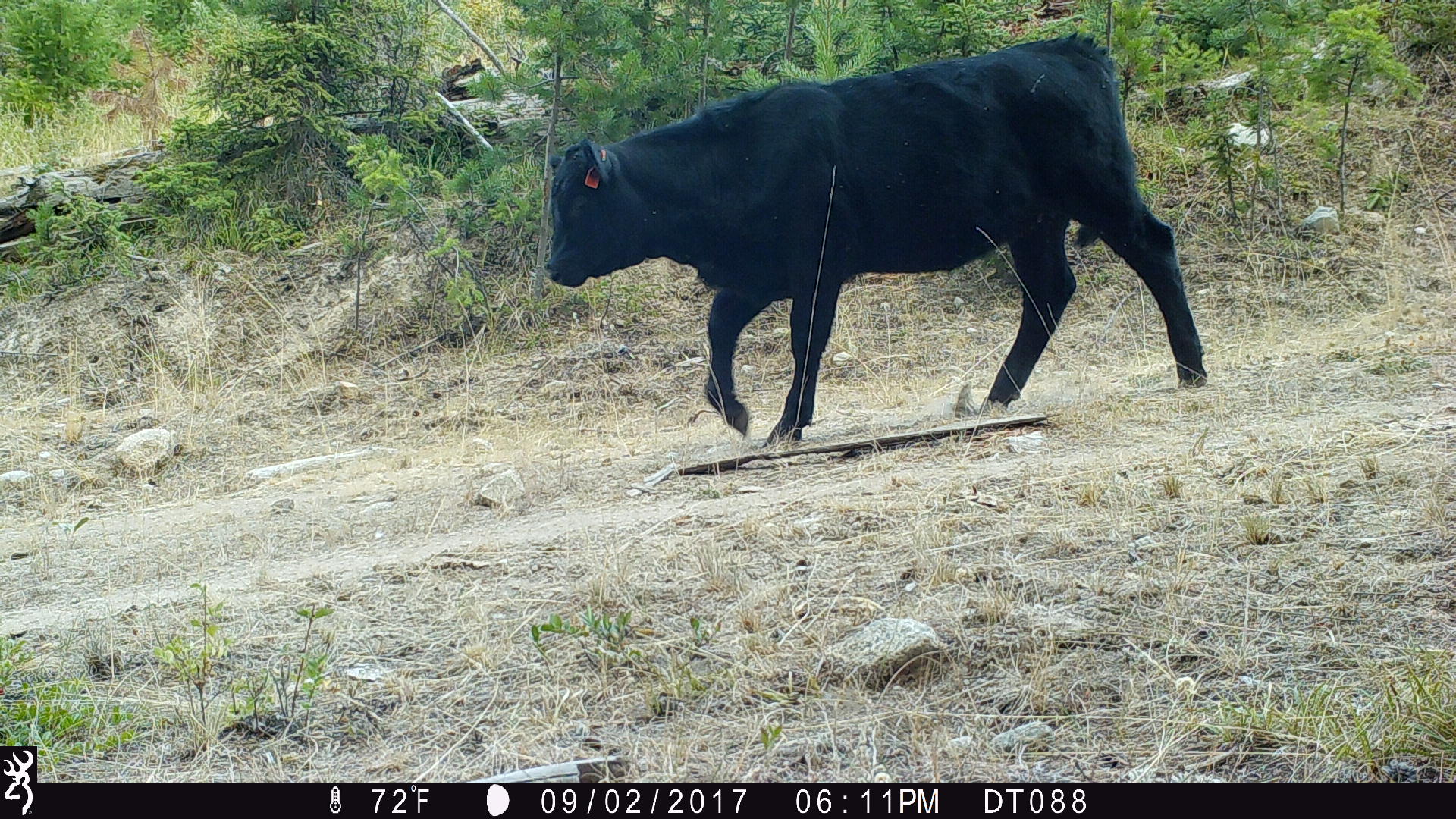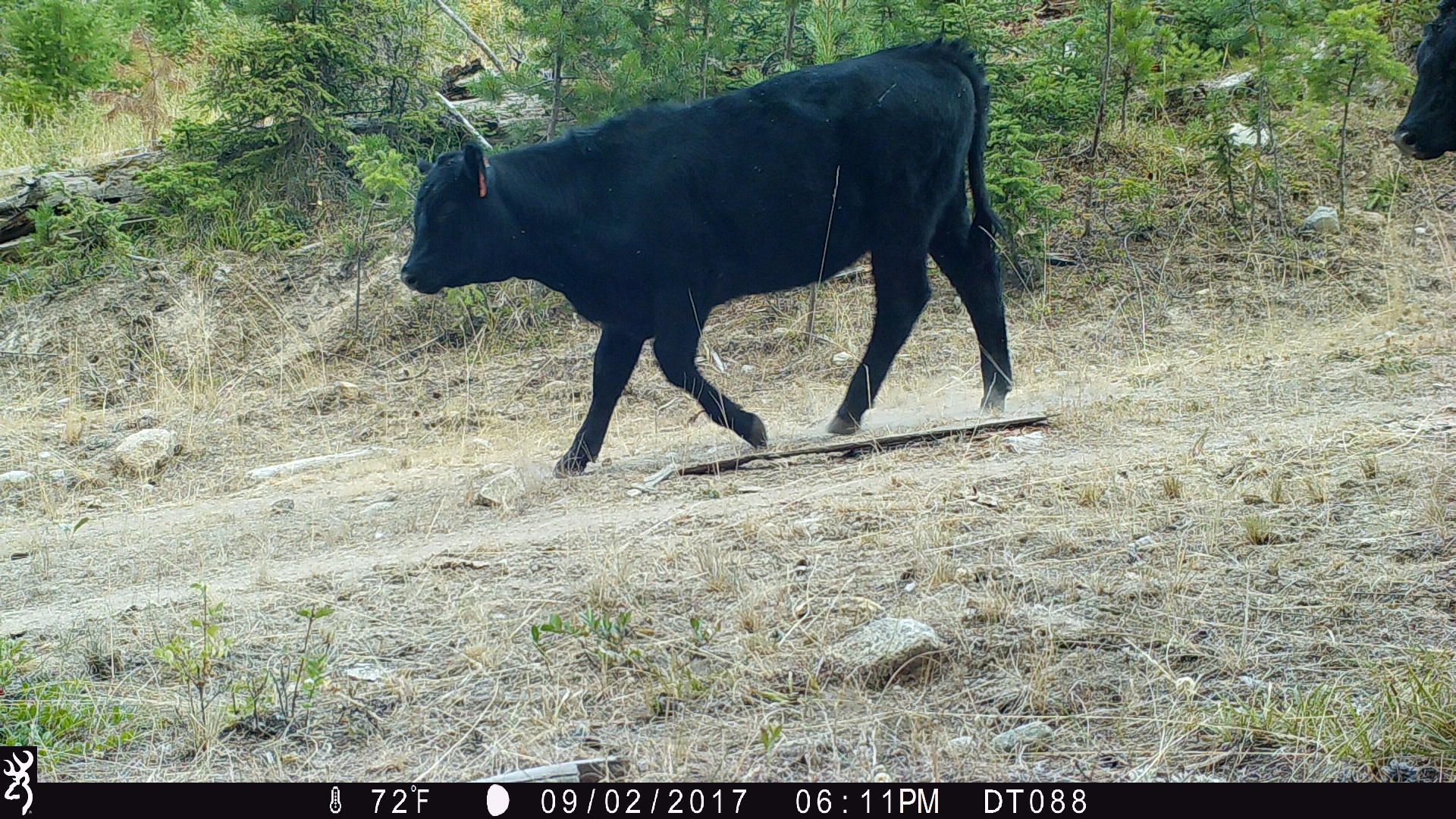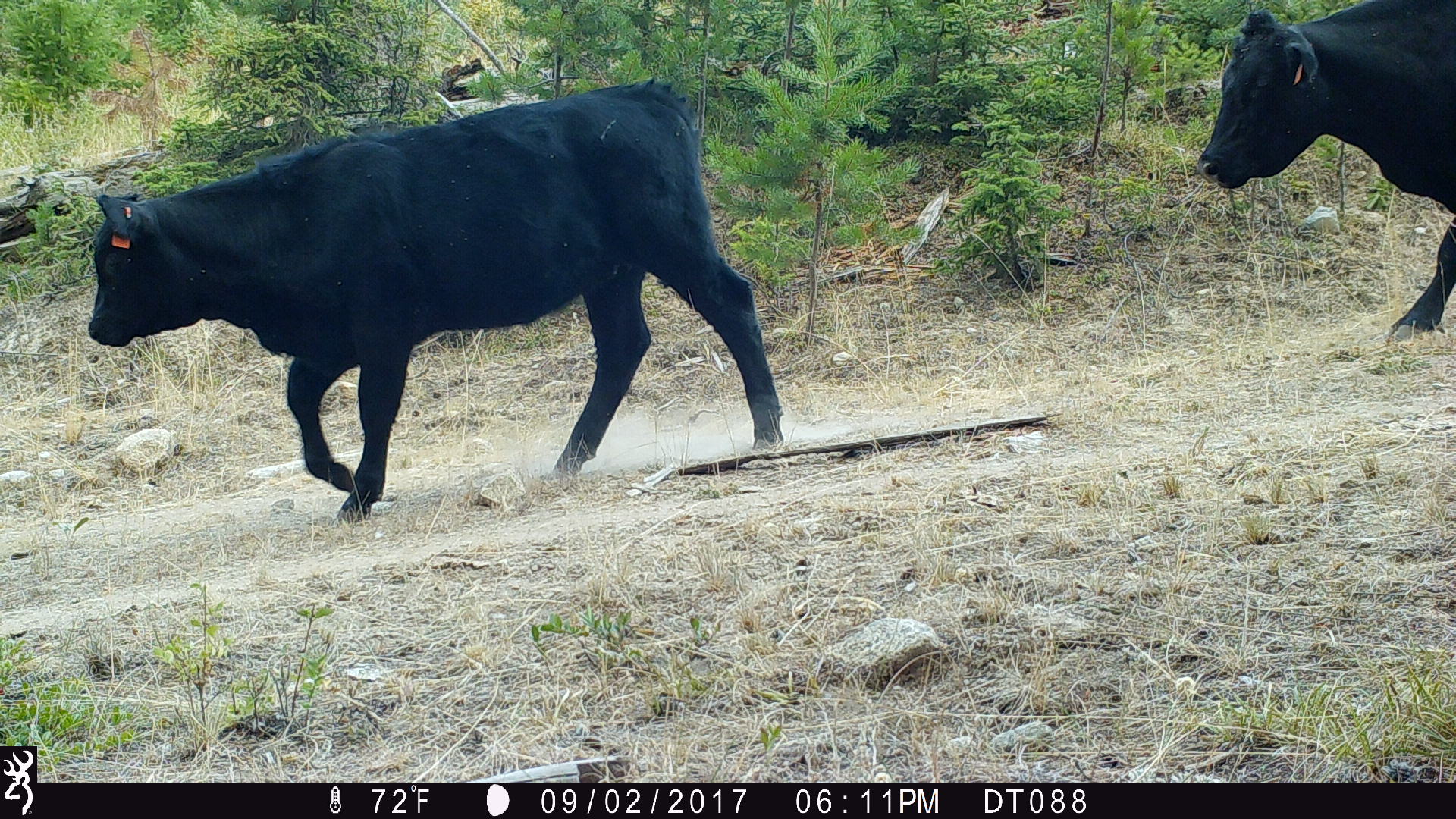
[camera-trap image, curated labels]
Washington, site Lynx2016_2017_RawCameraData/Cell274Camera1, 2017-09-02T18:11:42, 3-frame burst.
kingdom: Animalia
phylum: Chordata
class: Mammalia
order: Artiodactyla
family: Bovidae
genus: Bos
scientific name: Bos taurus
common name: domestic cattle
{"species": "domestic cattle (Bos taurus)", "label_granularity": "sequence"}